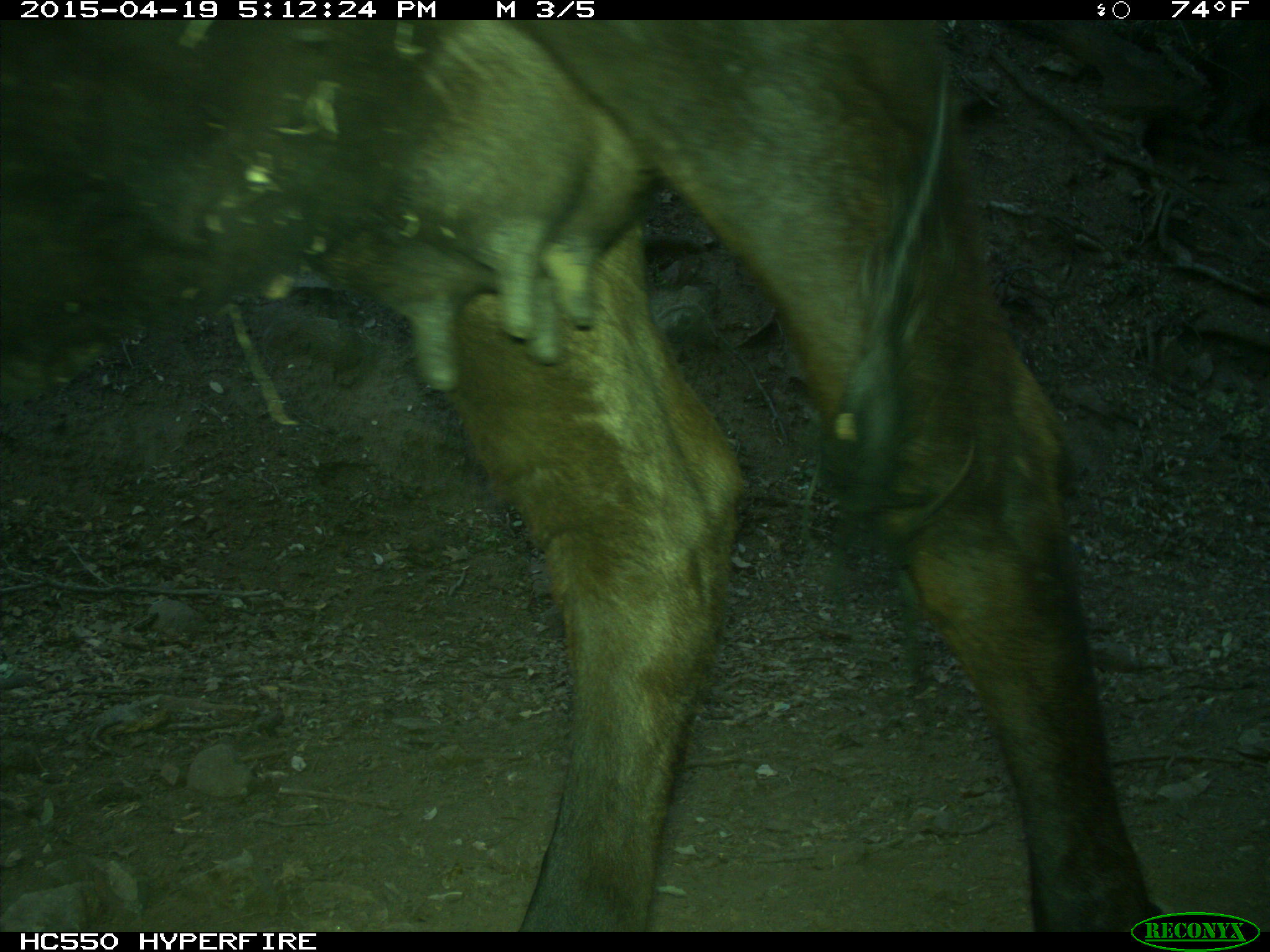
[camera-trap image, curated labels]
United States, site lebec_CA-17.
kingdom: Animalia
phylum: Chordata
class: Mammalia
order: Artiodactyla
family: Bovidae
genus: Bos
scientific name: Bos taurus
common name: domestic cow